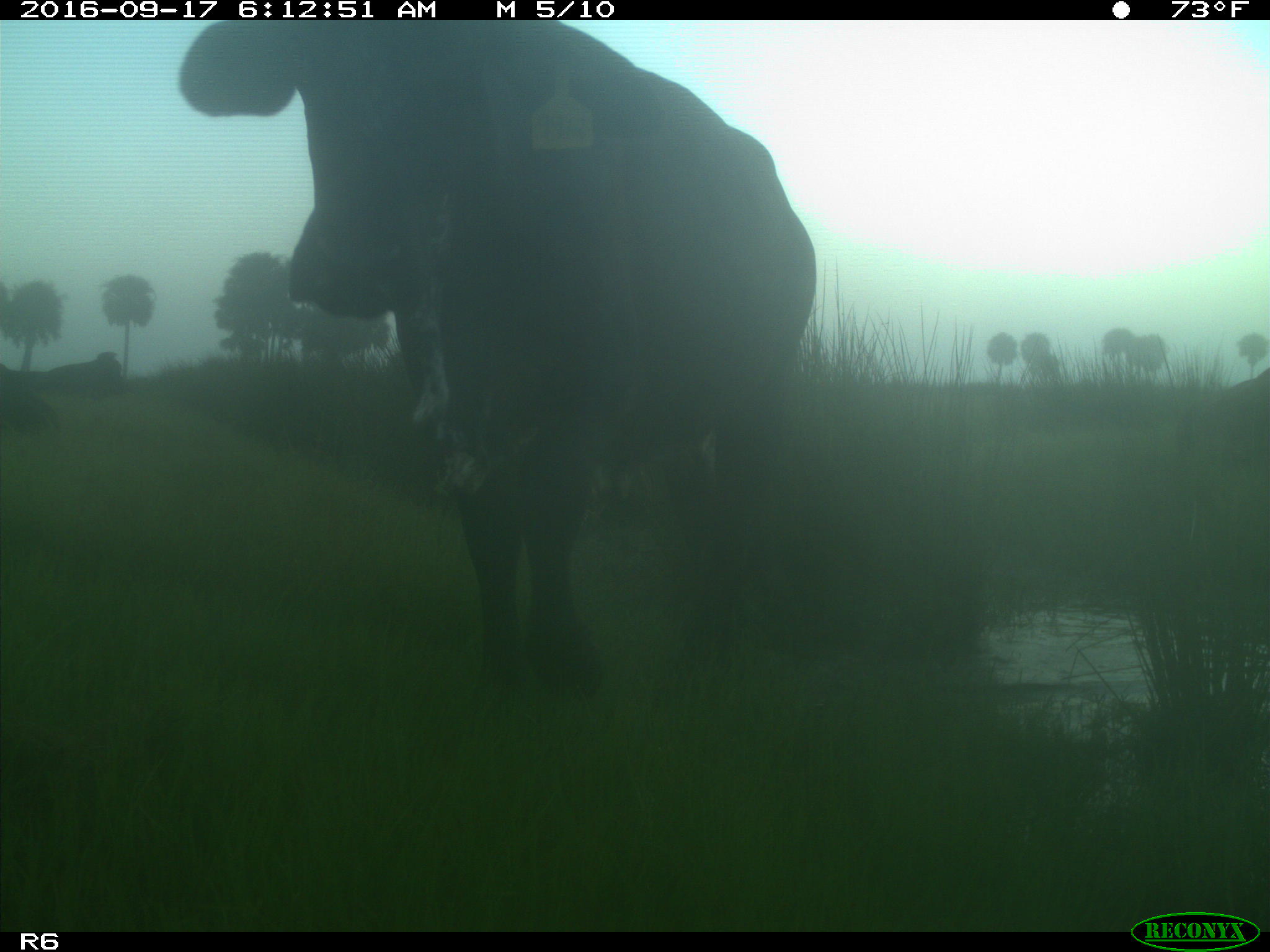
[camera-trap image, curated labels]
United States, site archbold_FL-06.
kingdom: Animalia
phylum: Chordata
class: Mammalia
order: Artiodactyla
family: Bovidae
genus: Bos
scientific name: Bos taurus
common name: domestic cow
Bos taurus (domestic cow).